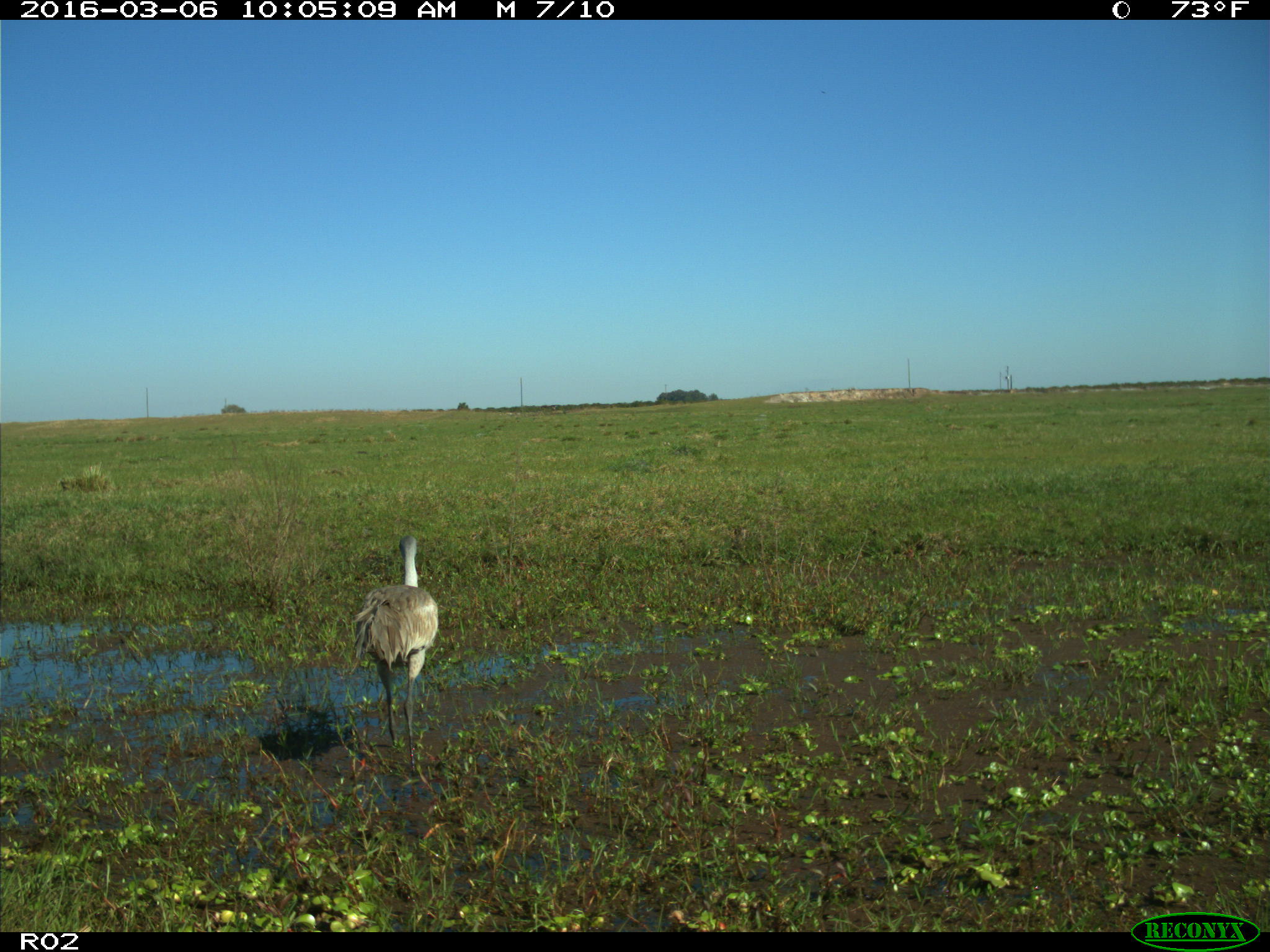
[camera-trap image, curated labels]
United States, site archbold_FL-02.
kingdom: Animalia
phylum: Chordata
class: Aves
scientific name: Aves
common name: birds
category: unidentified bird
Unidentified bird (birds) (Aves).